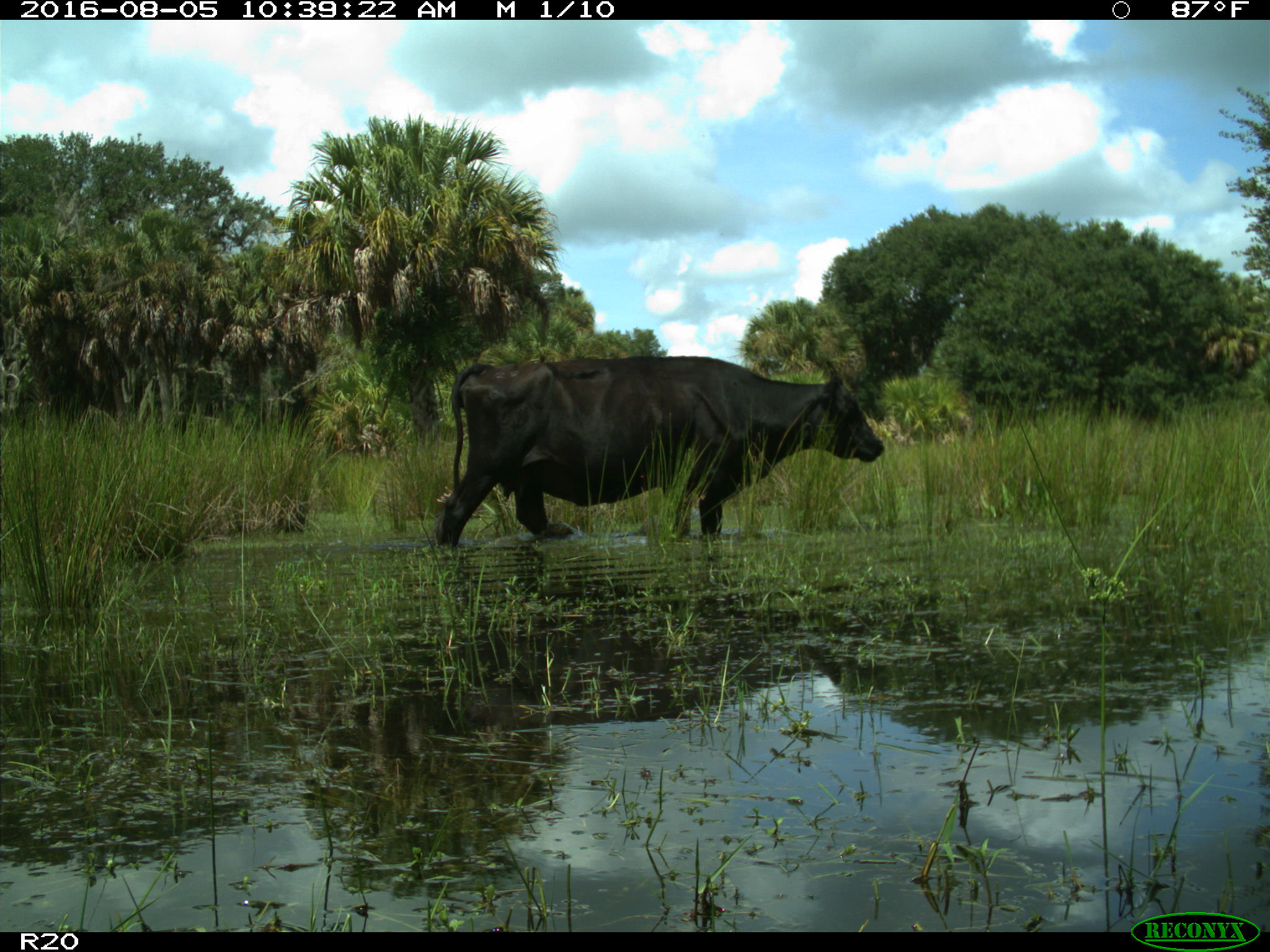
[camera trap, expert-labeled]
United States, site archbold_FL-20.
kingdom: Animalia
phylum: Chordata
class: Mammalia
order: Artiodactyla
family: Bovidae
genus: Bos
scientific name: Bos taurus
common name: domestic cow